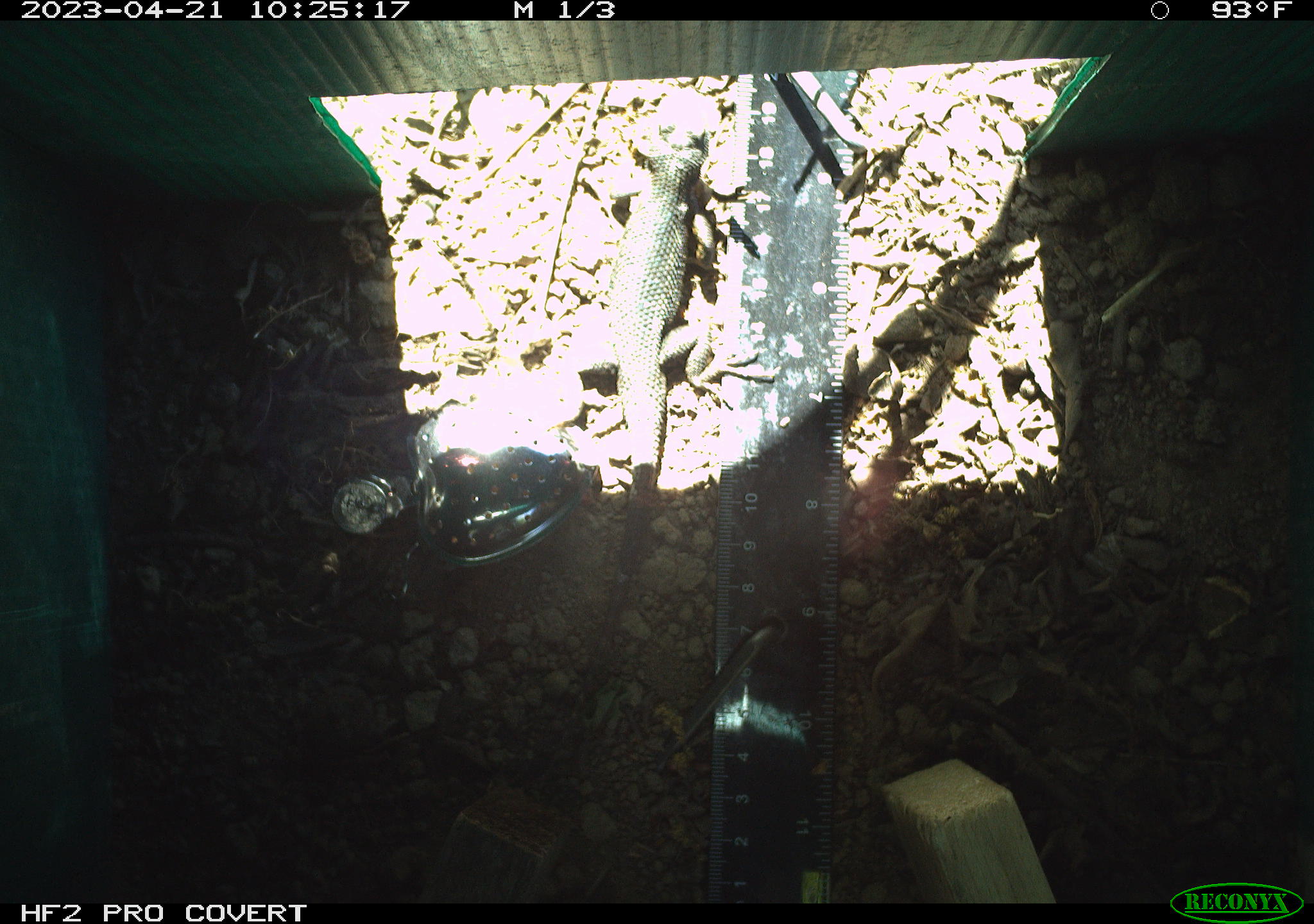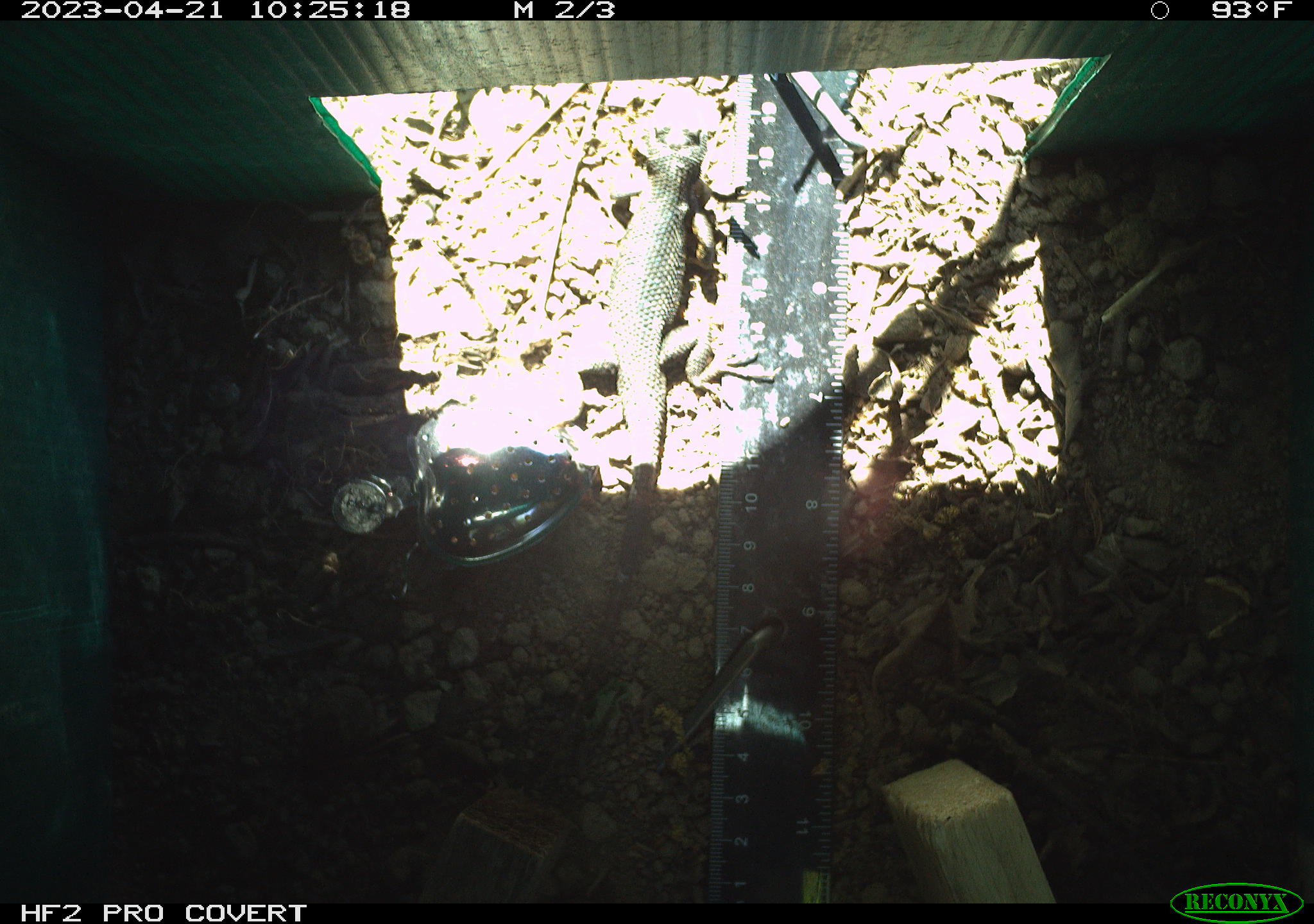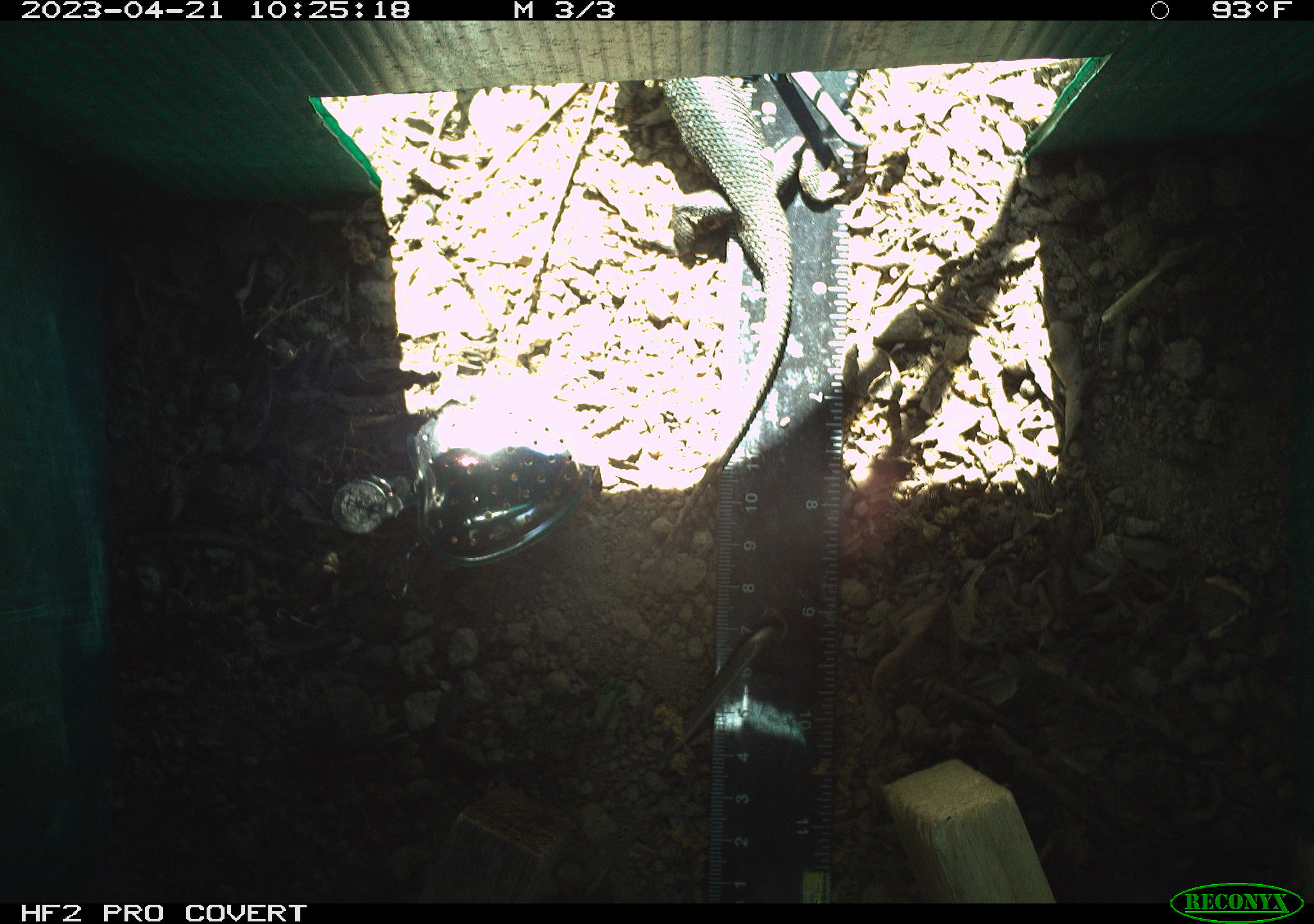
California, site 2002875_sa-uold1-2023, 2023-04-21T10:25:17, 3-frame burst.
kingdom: Animalia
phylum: Chordata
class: Reptilia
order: Squamata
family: Phrynosomatidae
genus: Sceloporus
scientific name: Sceloporus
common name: spiny lizards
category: sceloporus species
Sceloporus species (spiny lizards) (Sceloporus).